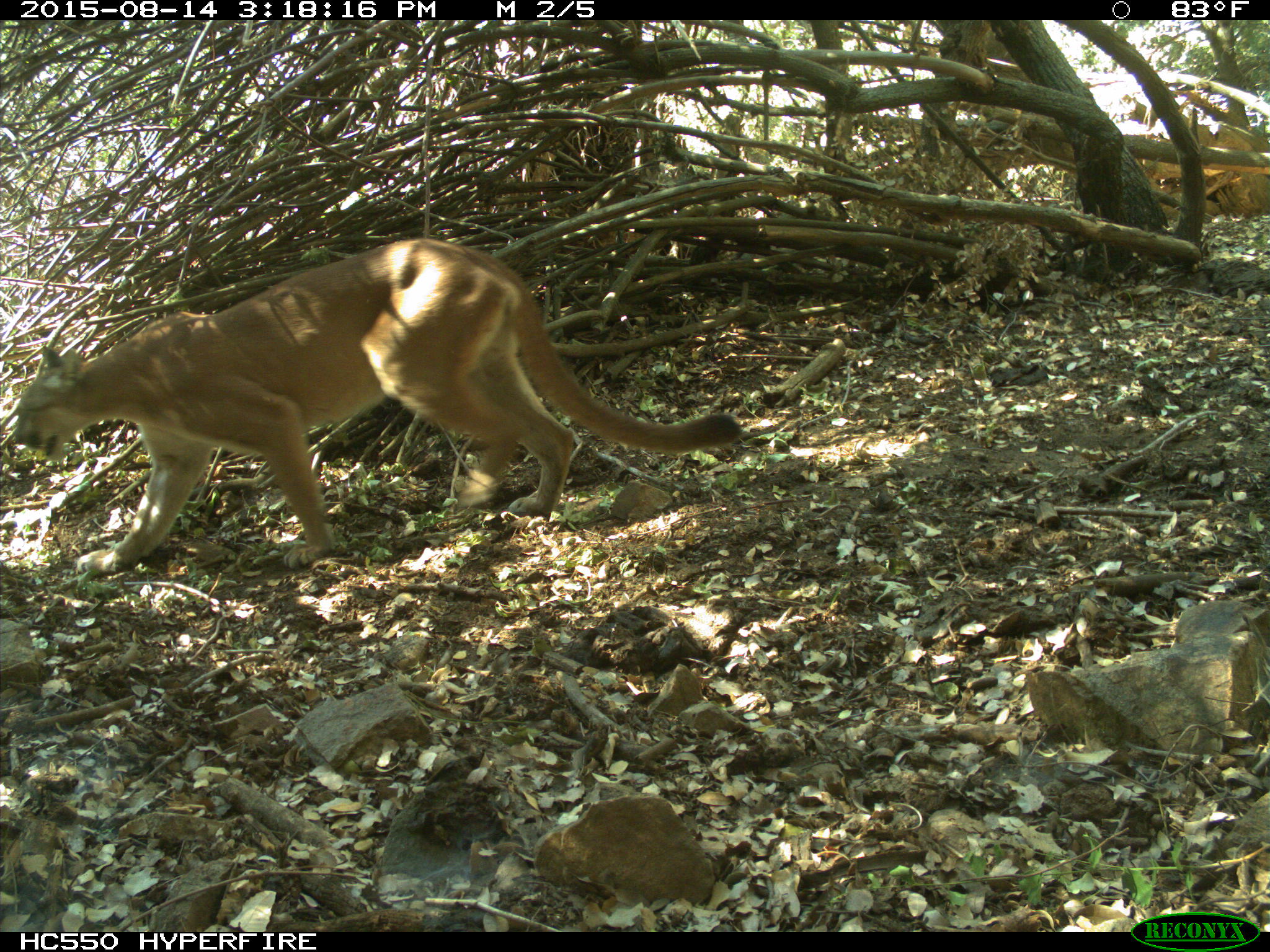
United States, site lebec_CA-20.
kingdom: Animalia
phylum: Chordata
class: Mammalia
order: Carnivora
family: Felidae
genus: Puma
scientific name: Puma concolor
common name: mountain lion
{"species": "Puma concolor (mountain lion)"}